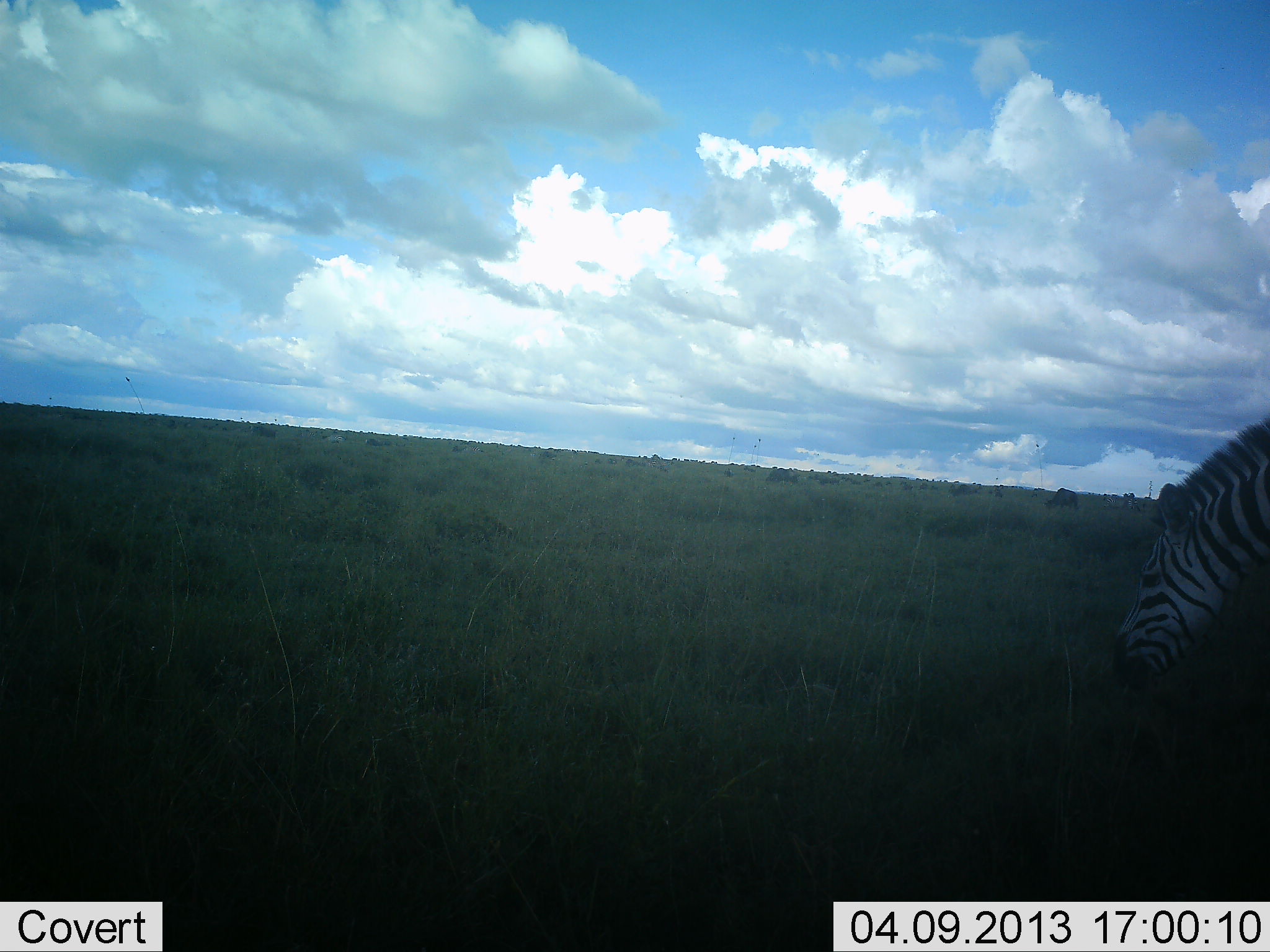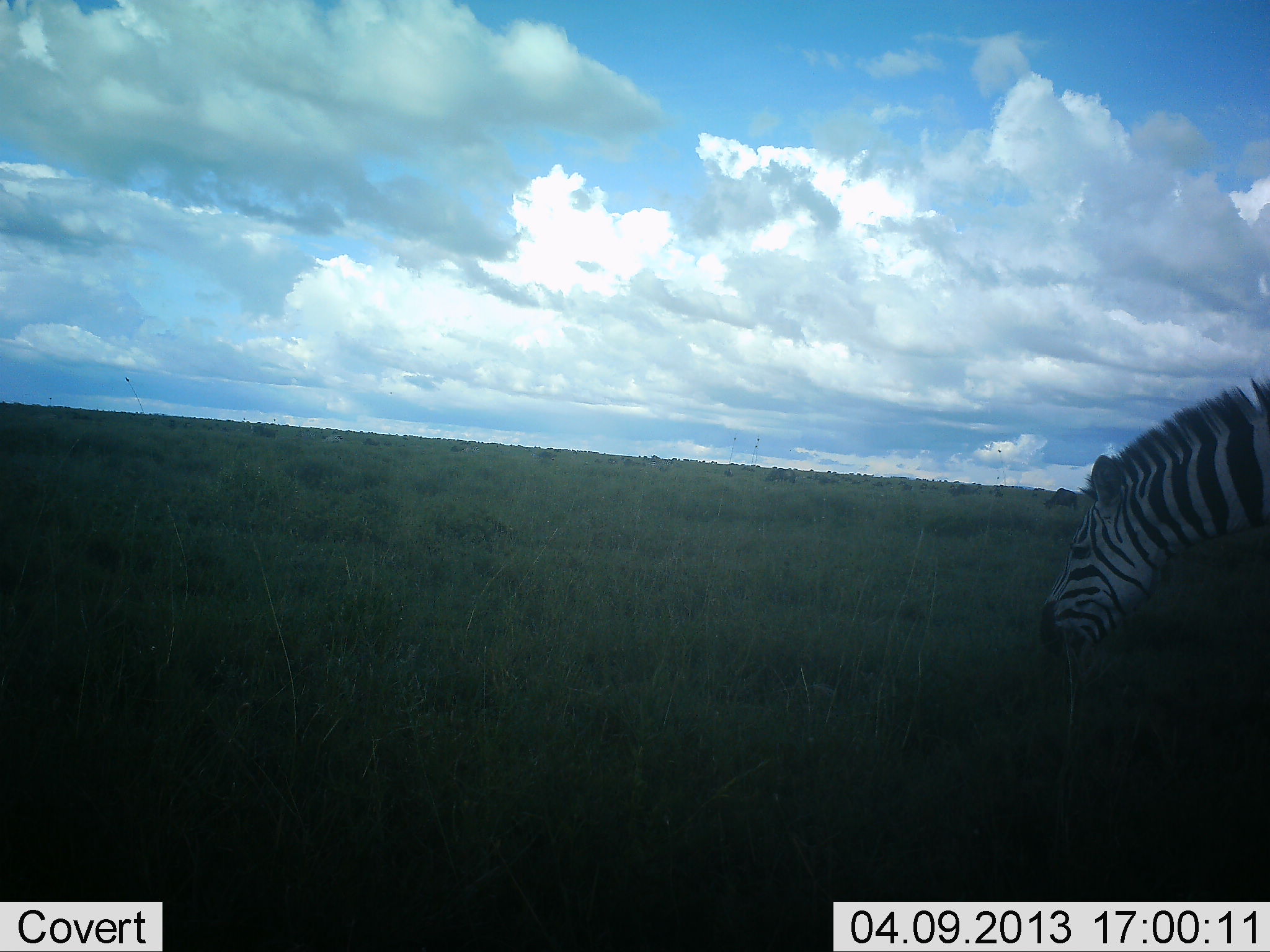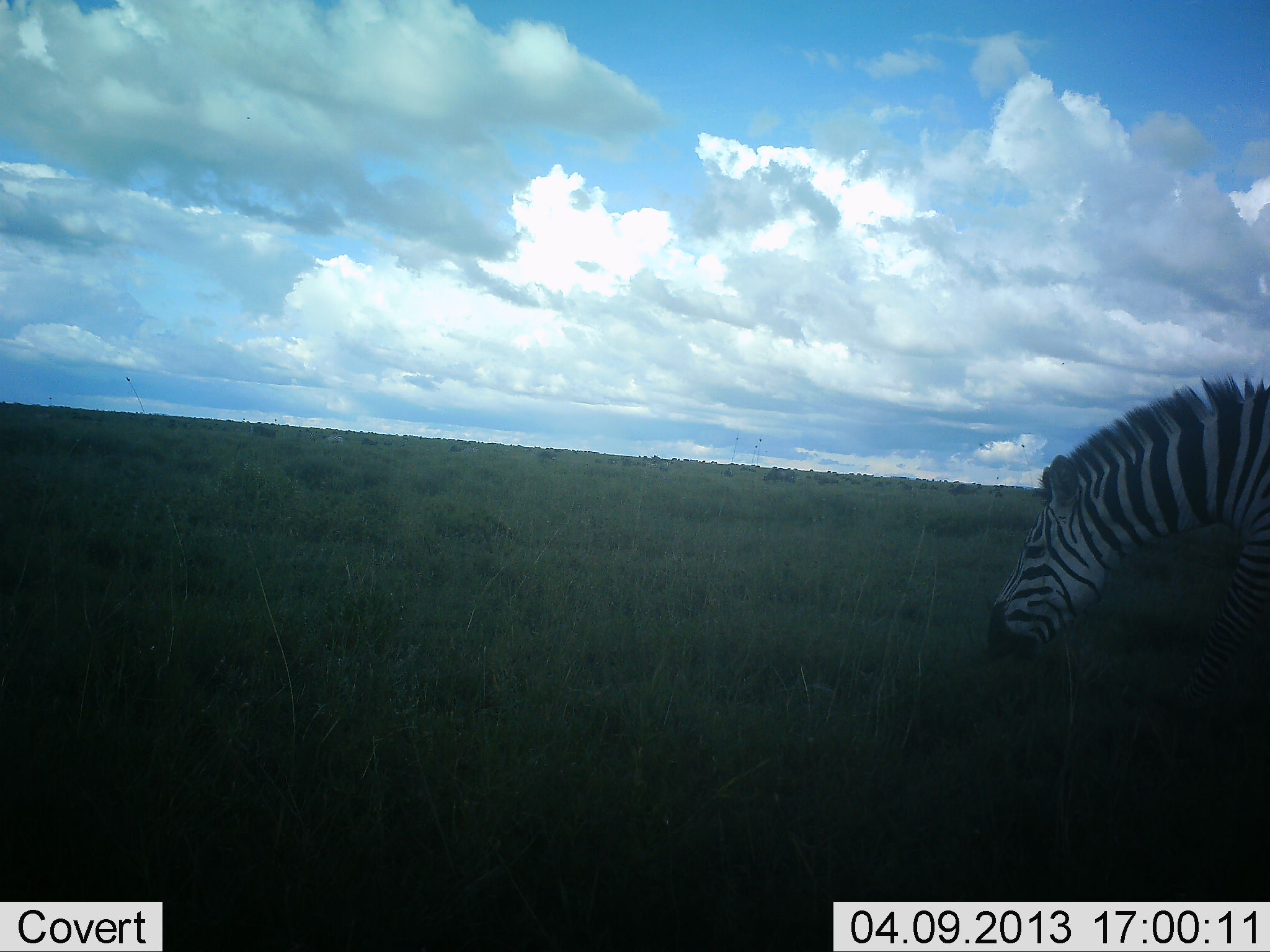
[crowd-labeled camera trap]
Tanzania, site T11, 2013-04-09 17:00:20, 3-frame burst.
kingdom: Animalia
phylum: Chordata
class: Mammalia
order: Perissodactyla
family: Equidae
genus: Equus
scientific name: Equus quagga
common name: plains zebra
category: zebra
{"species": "zebra (plains zebra) (Equus quagga)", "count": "1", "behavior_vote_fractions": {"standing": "22%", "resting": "0%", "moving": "17%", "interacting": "0%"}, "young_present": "0%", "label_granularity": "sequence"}